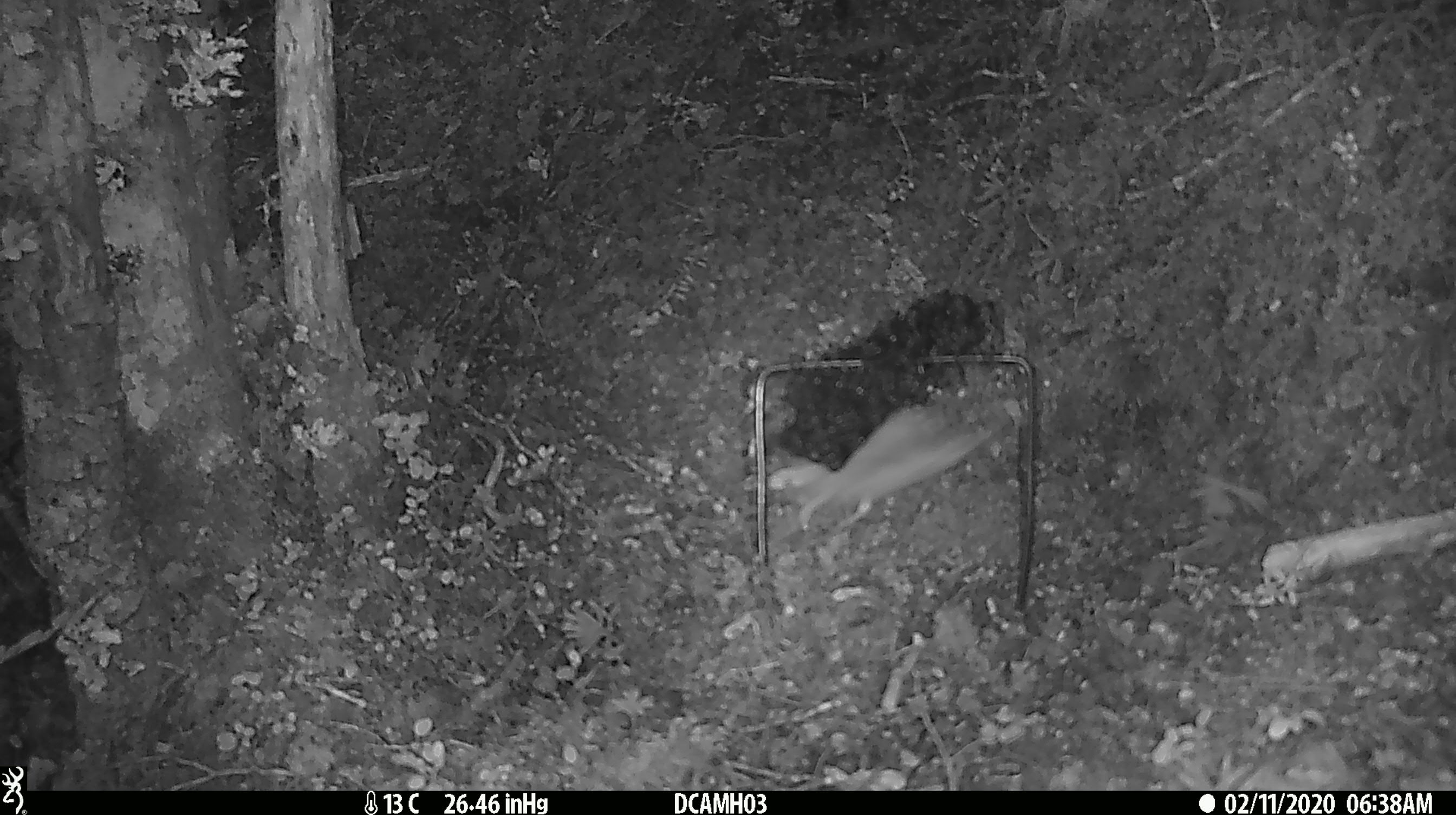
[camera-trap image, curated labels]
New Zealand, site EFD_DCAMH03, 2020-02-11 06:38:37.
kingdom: Animalia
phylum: Chordata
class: Mammalia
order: Rodentia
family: Muridae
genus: Mus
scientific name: Mus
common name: mouse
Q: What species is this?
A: Mouse (Mus).